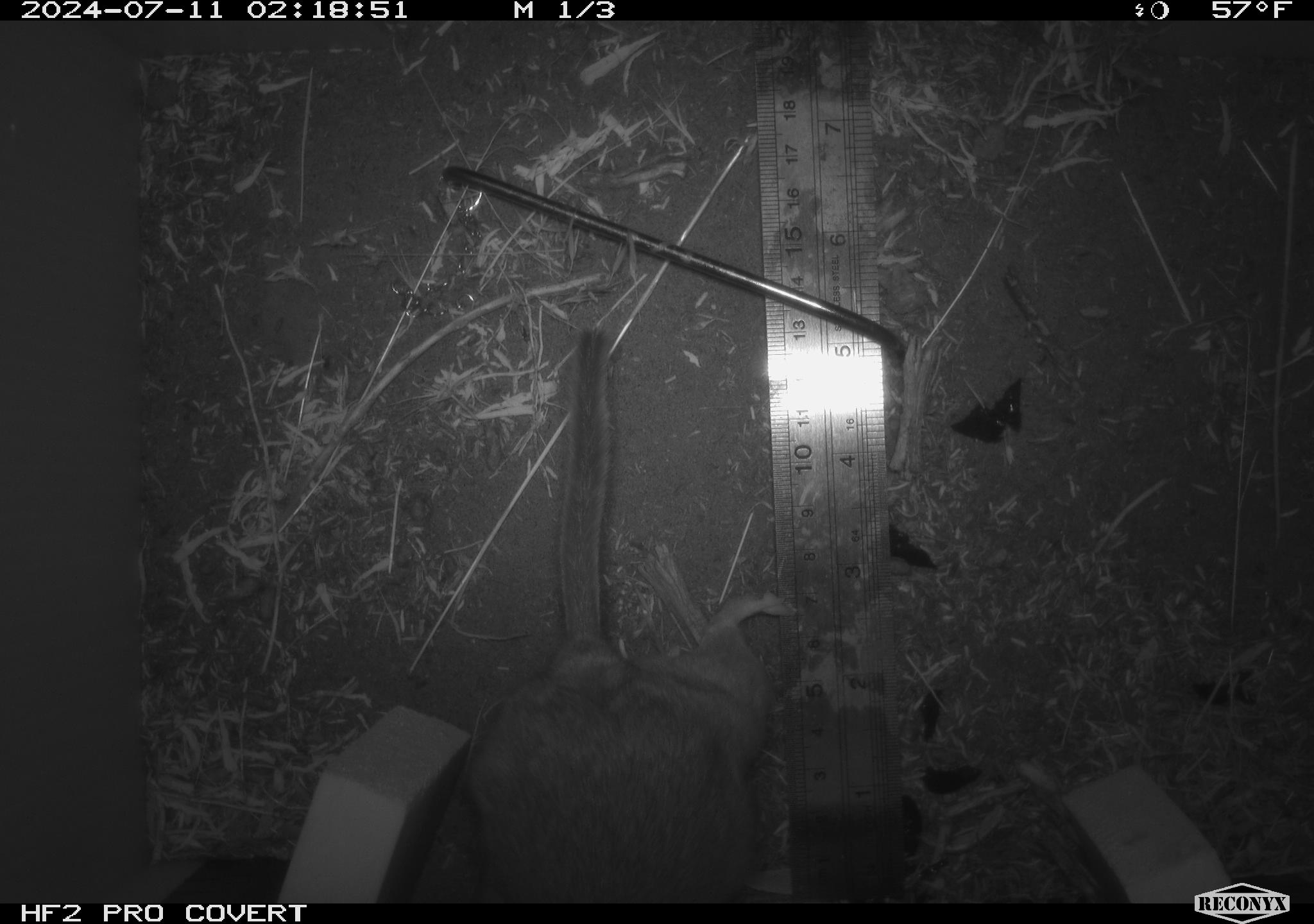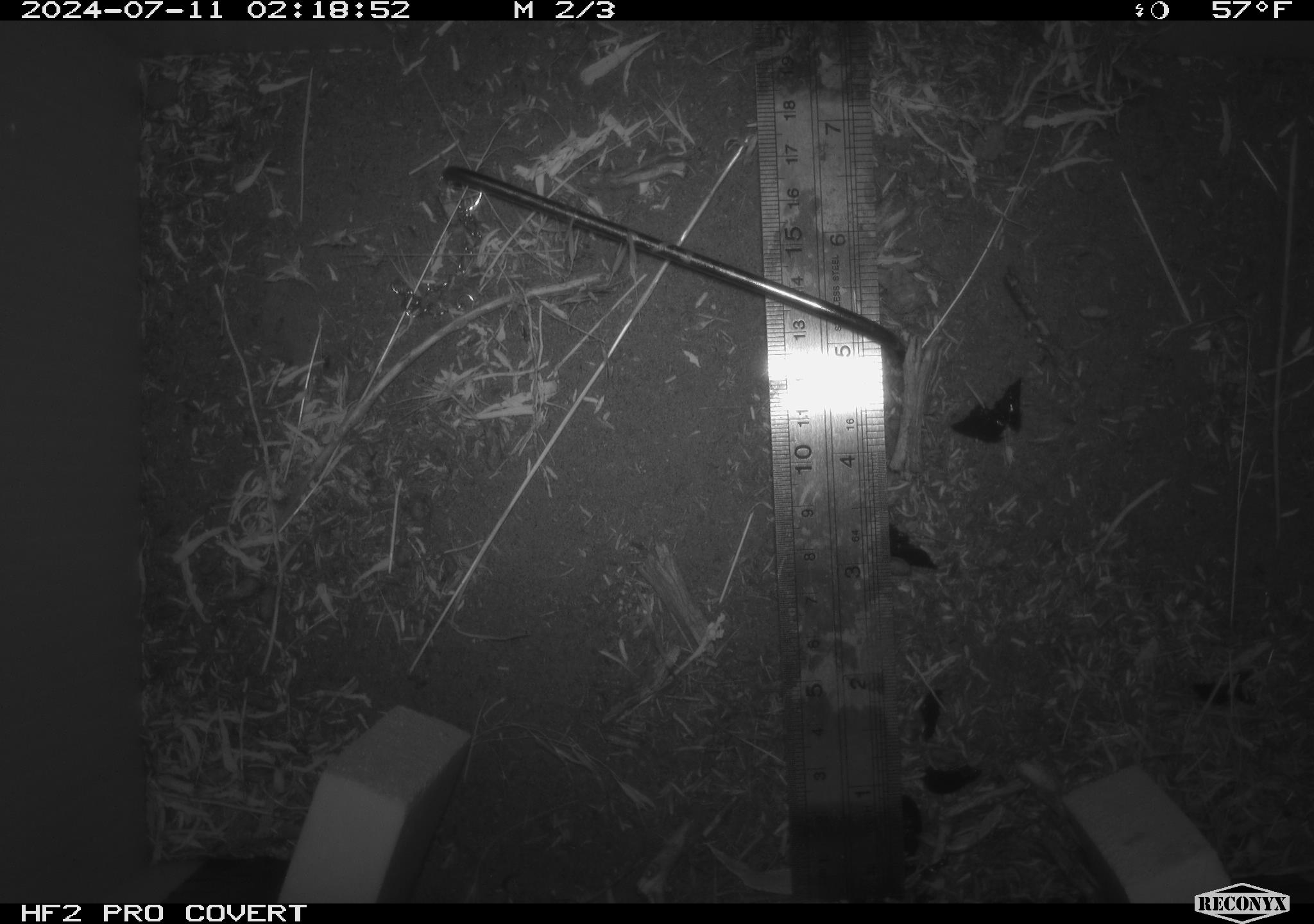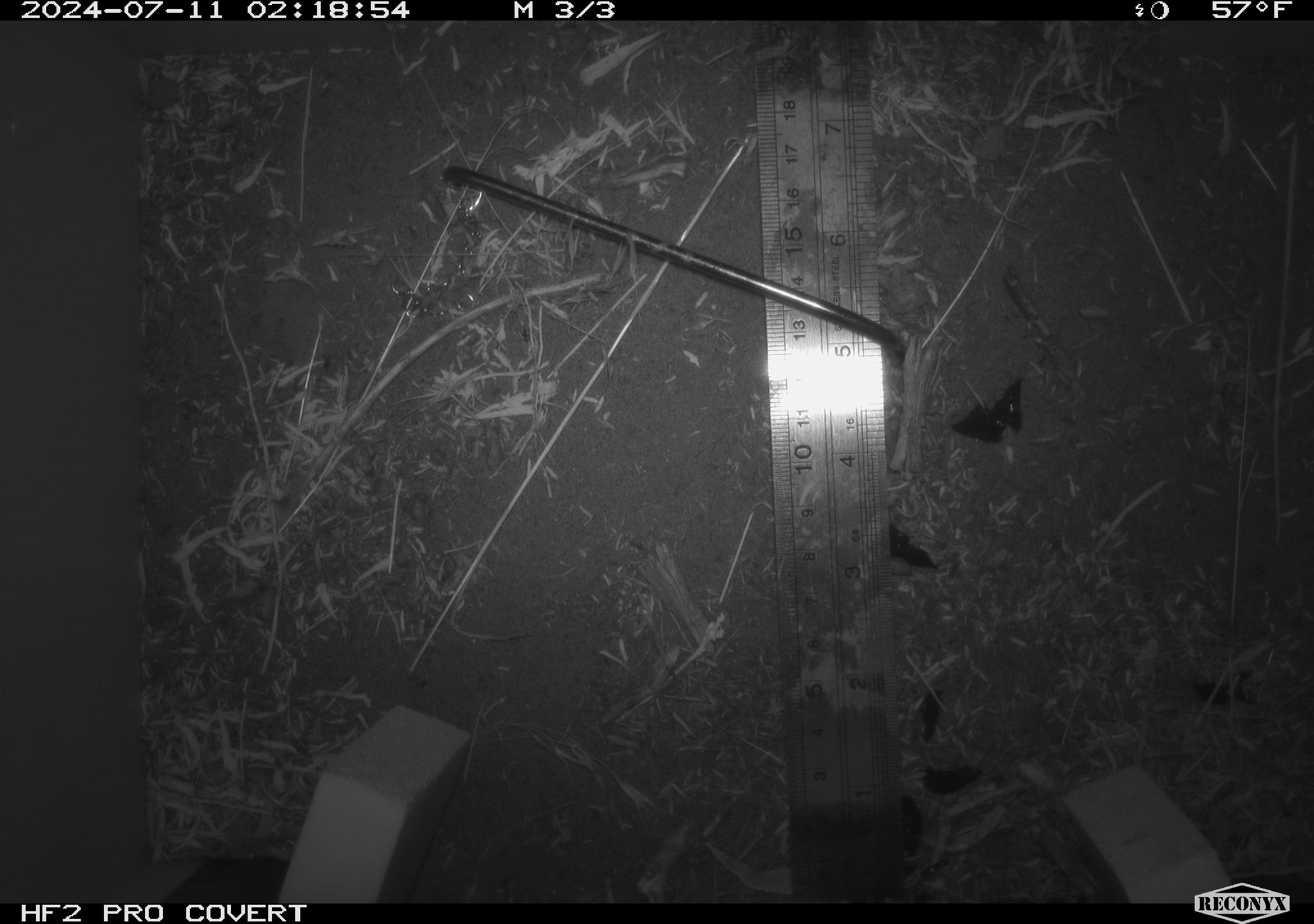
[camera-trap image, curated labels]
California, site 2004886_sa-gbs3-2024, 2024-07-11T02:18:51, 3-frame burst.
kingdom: Animalia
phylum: Chordata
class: Mammalia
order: Rodentia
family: Cricetidae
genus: Neotoma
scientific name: Neotoma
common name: pack rat or woodrat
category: neotoma species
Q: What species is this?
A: Neotoma species (pack rat or woodrat) (Neotoma).